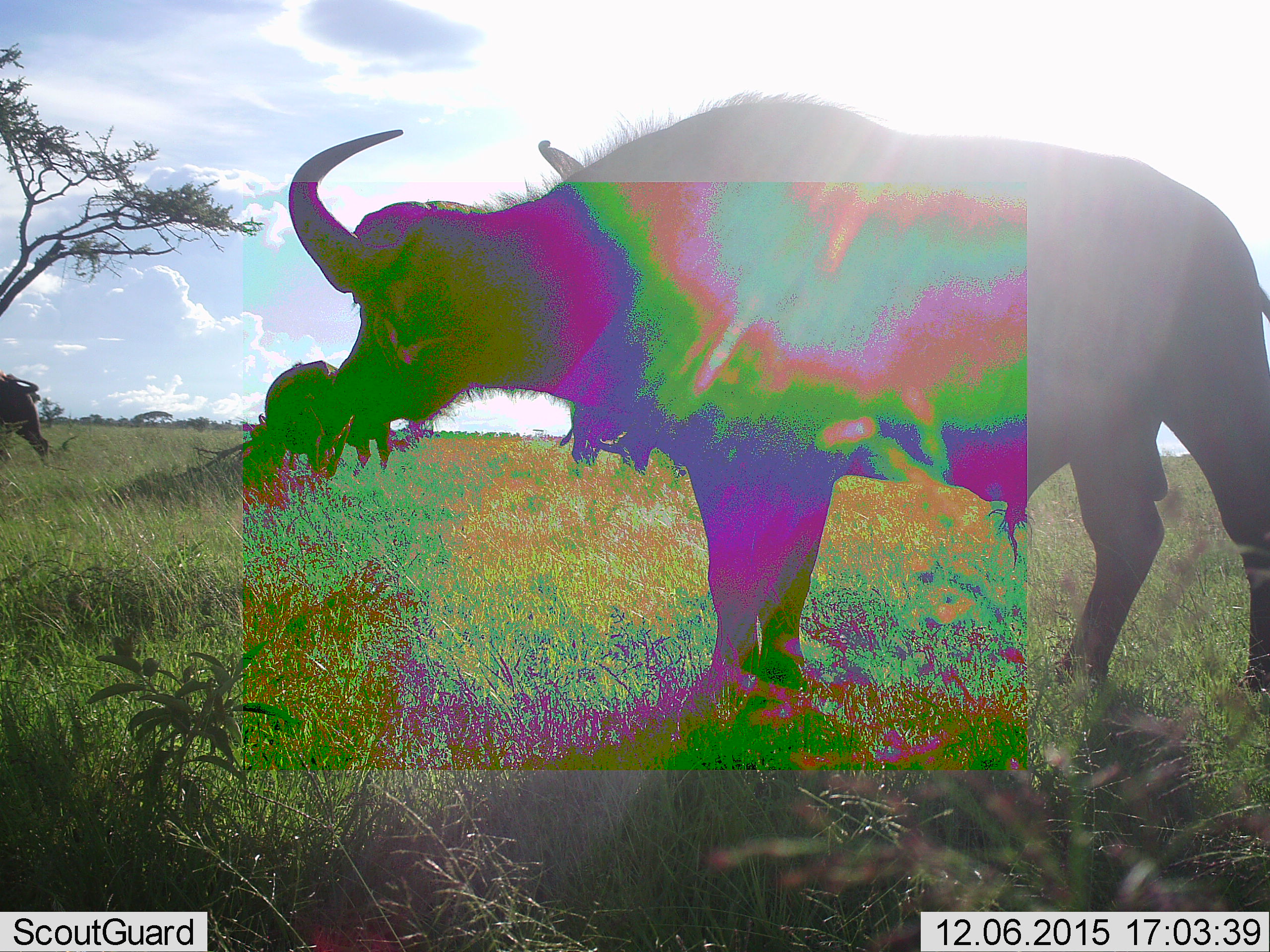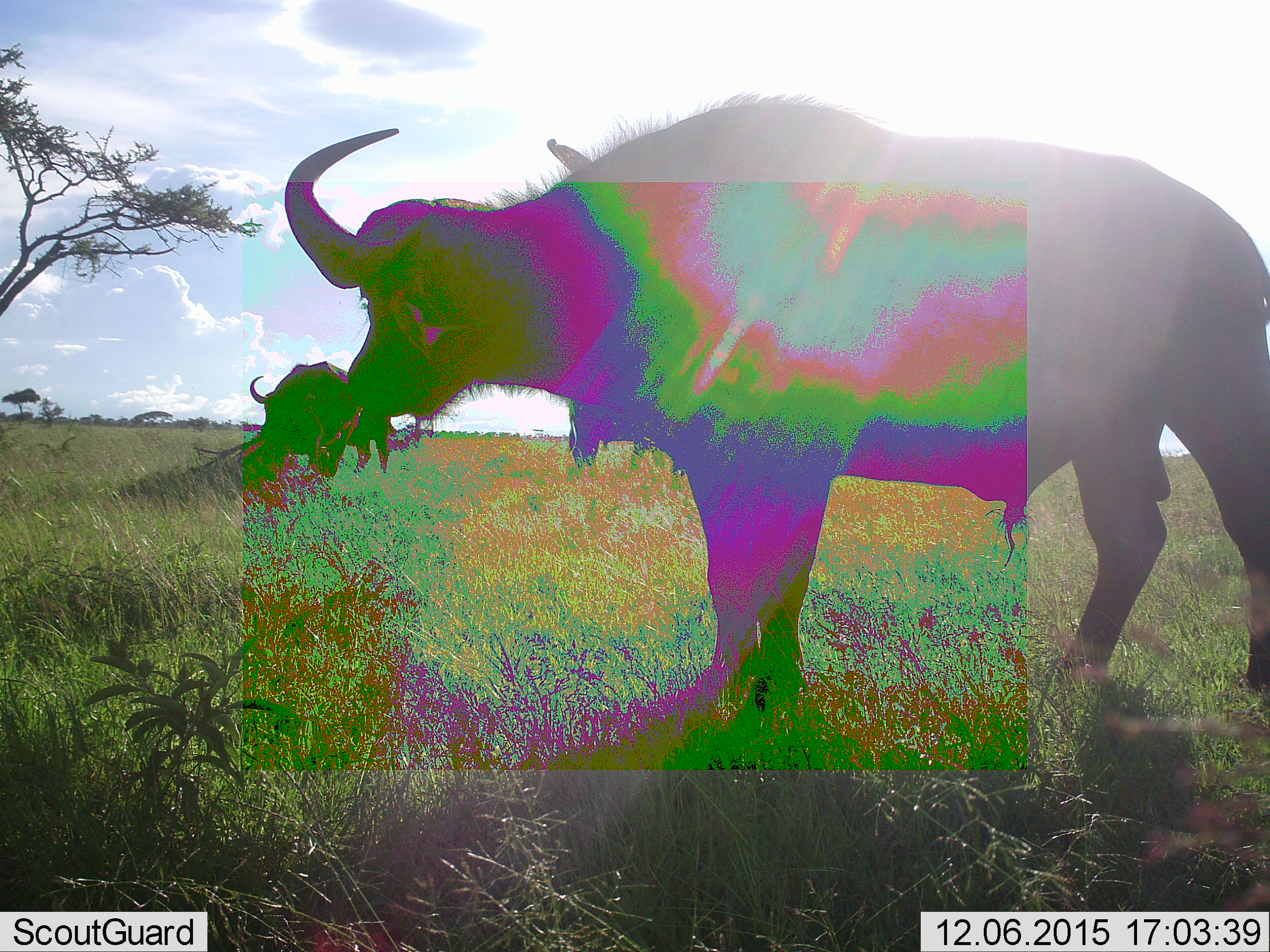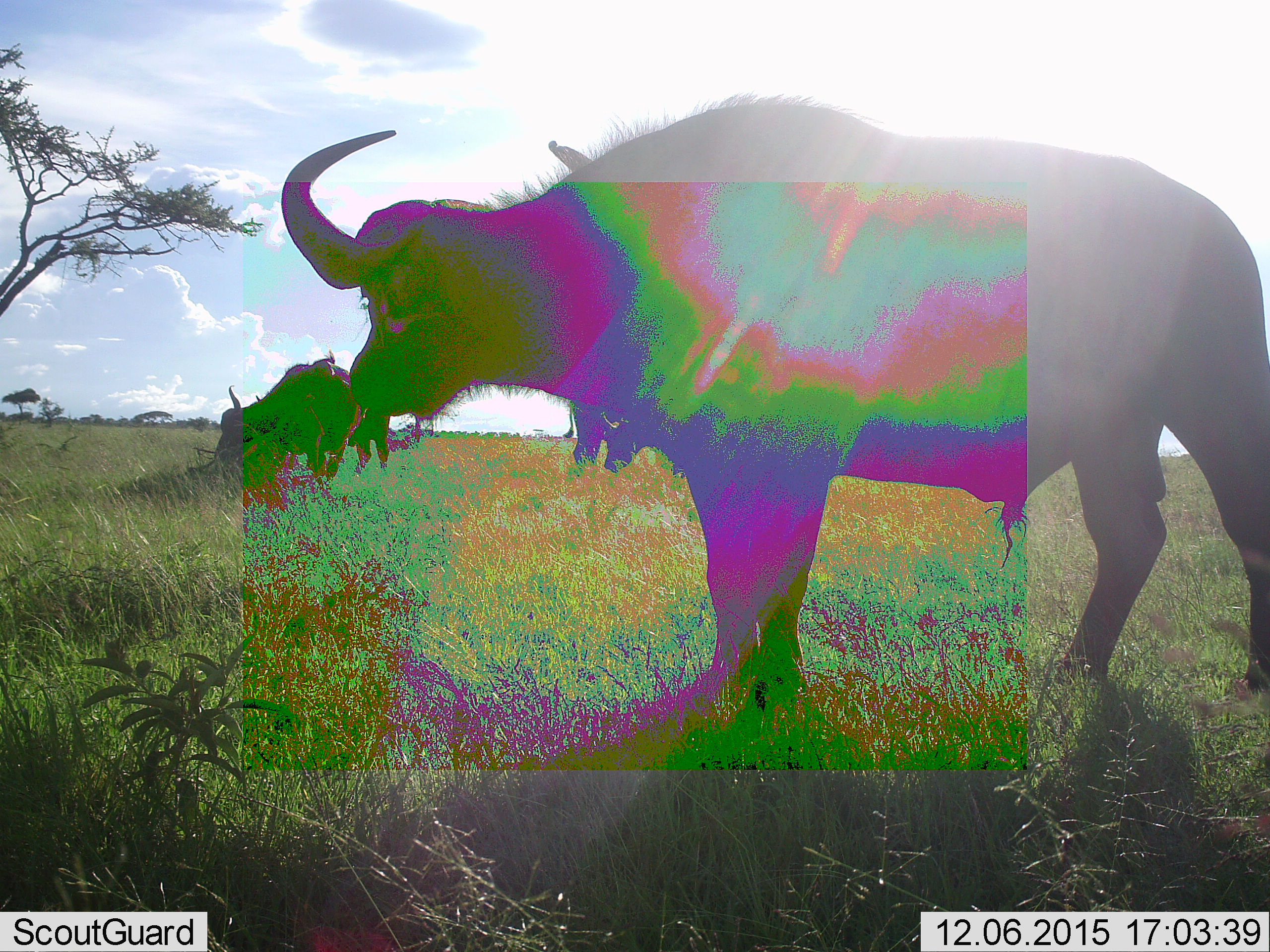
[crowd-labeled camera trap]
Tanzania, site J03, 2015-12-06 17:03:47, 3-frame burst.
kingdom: Animalia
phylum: Chordata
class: Mammalia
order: Artiodactyla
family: Bovidae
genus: Syncerus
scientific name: Syncerus caffer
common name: cape buffalo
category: buffalo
Buffalo (cape buffalo) (Syncerus caffer), count 3. Behavior (volunteer vote fractions): standing 89%, resting 0%, moving 22%, interacting 0%. Young present (vote fraction): 0%. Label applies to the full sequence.